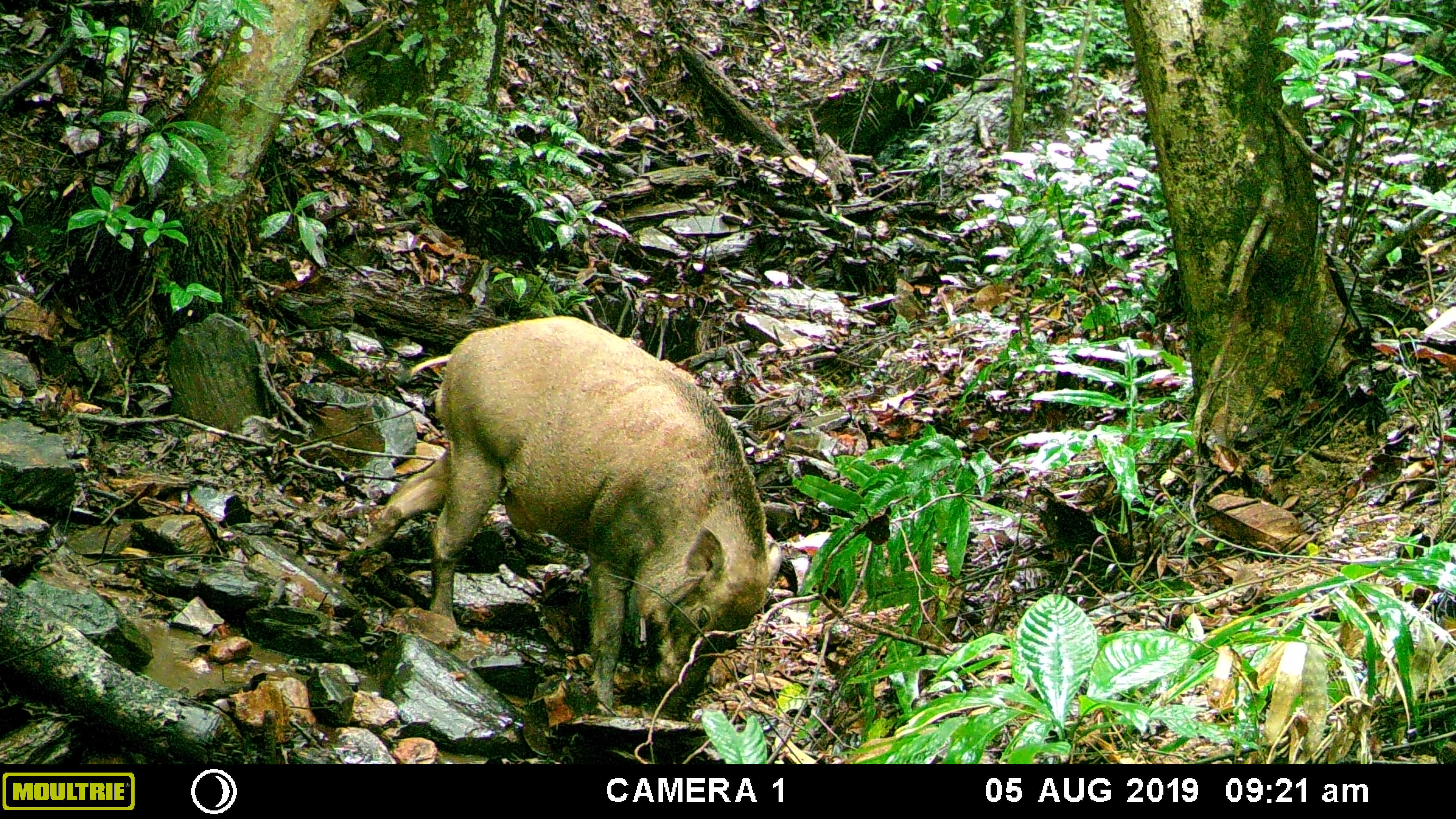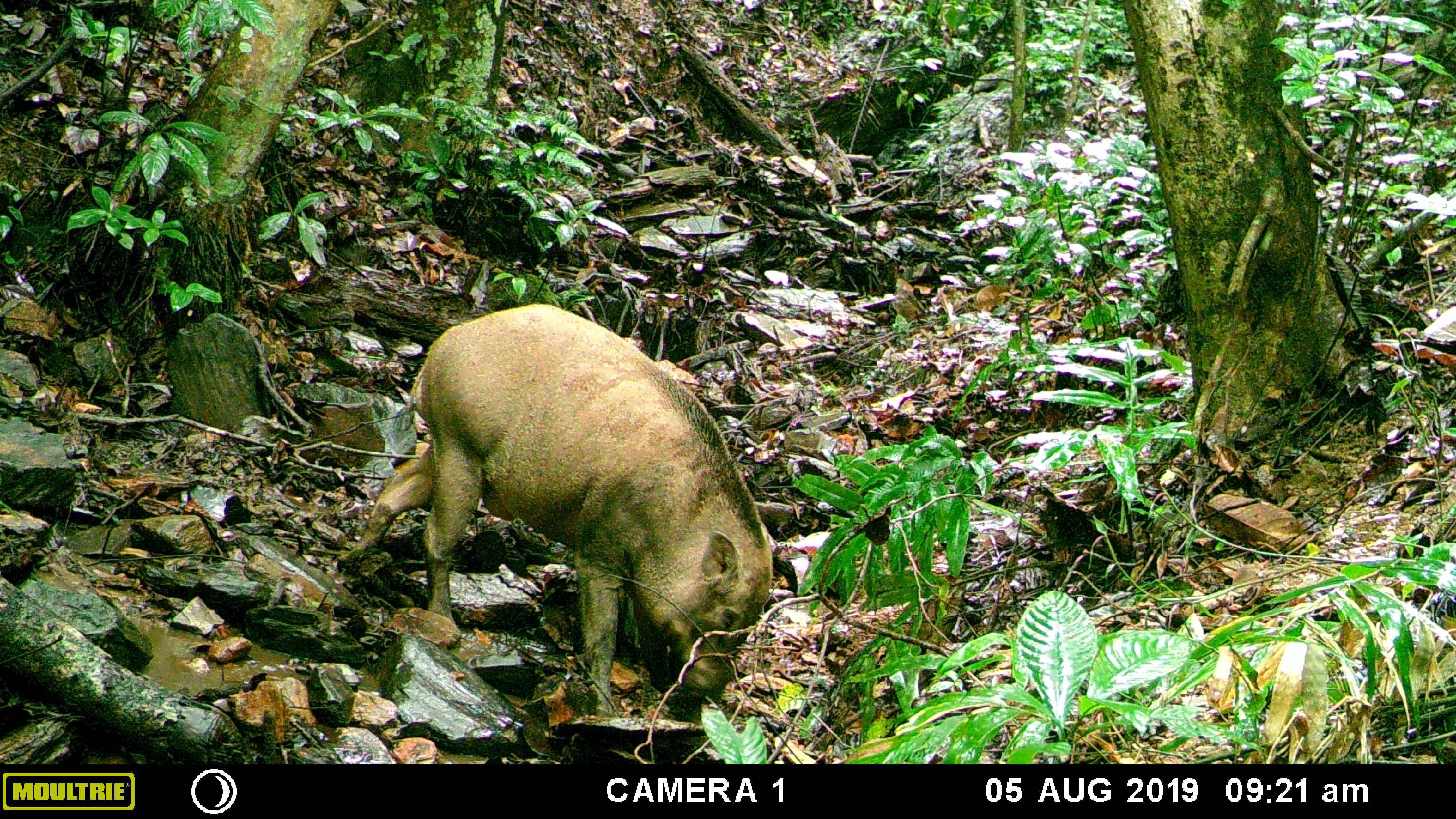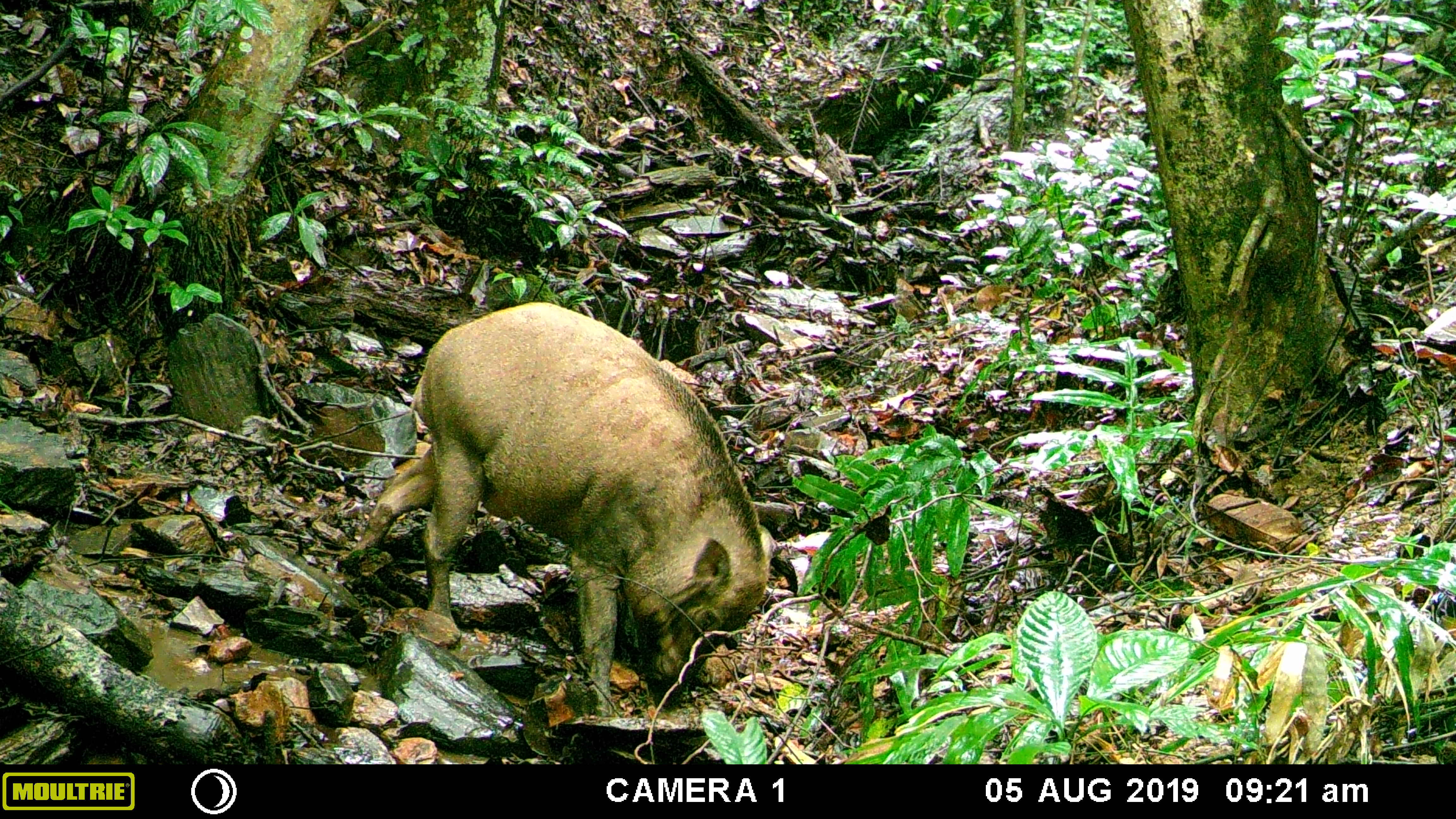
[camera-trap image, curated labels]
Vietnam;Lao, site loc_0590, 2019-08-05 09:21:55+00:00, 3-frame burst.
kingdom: Animalia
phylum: Chordata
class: Mammalia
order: Artiodactyla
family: Suidae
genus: Sus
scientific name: Sus scrofa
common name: eurasian wild pig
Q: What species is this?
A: Eurasian wild pig (Sus scrofa).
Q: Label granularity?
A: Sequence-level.